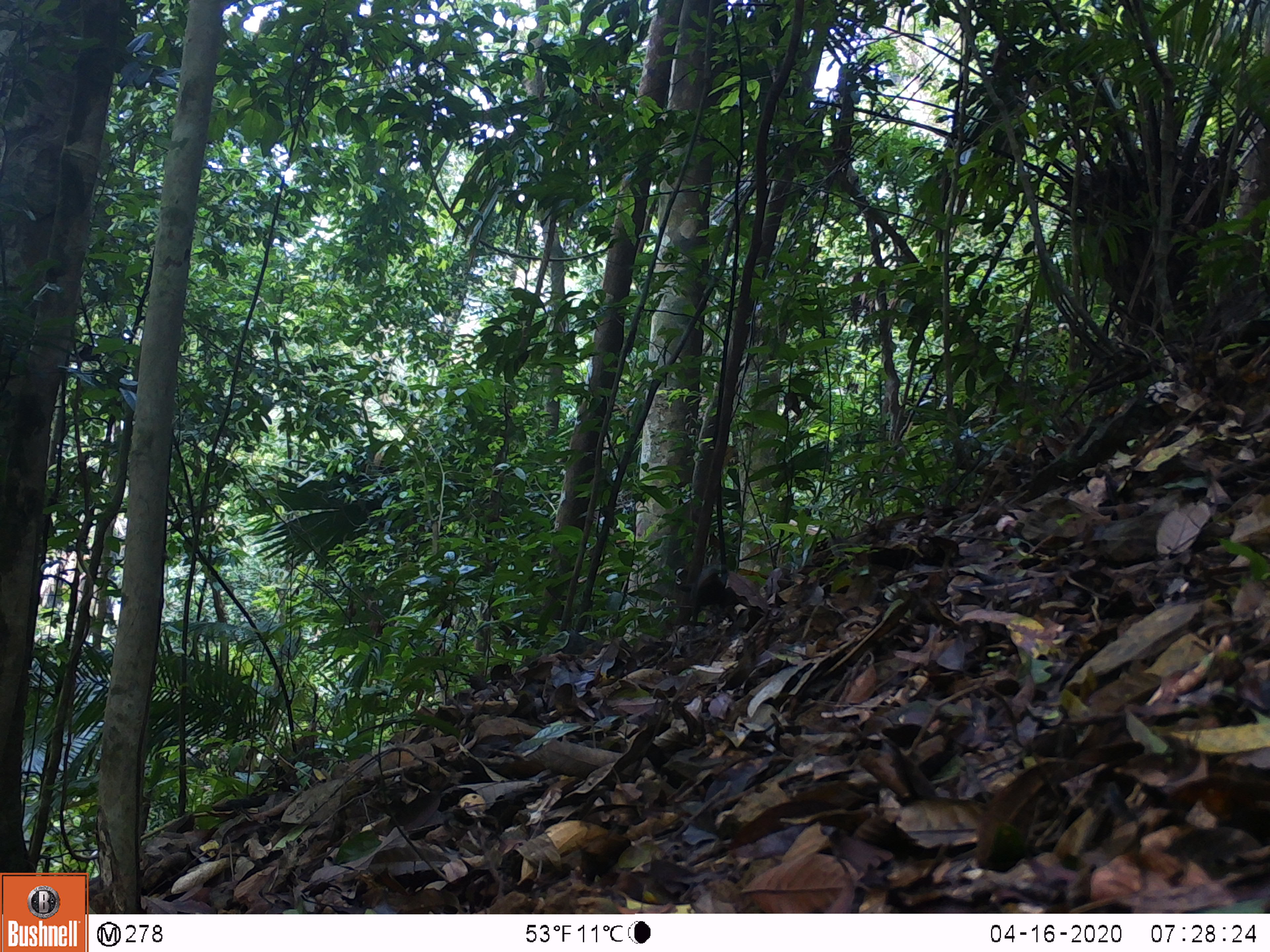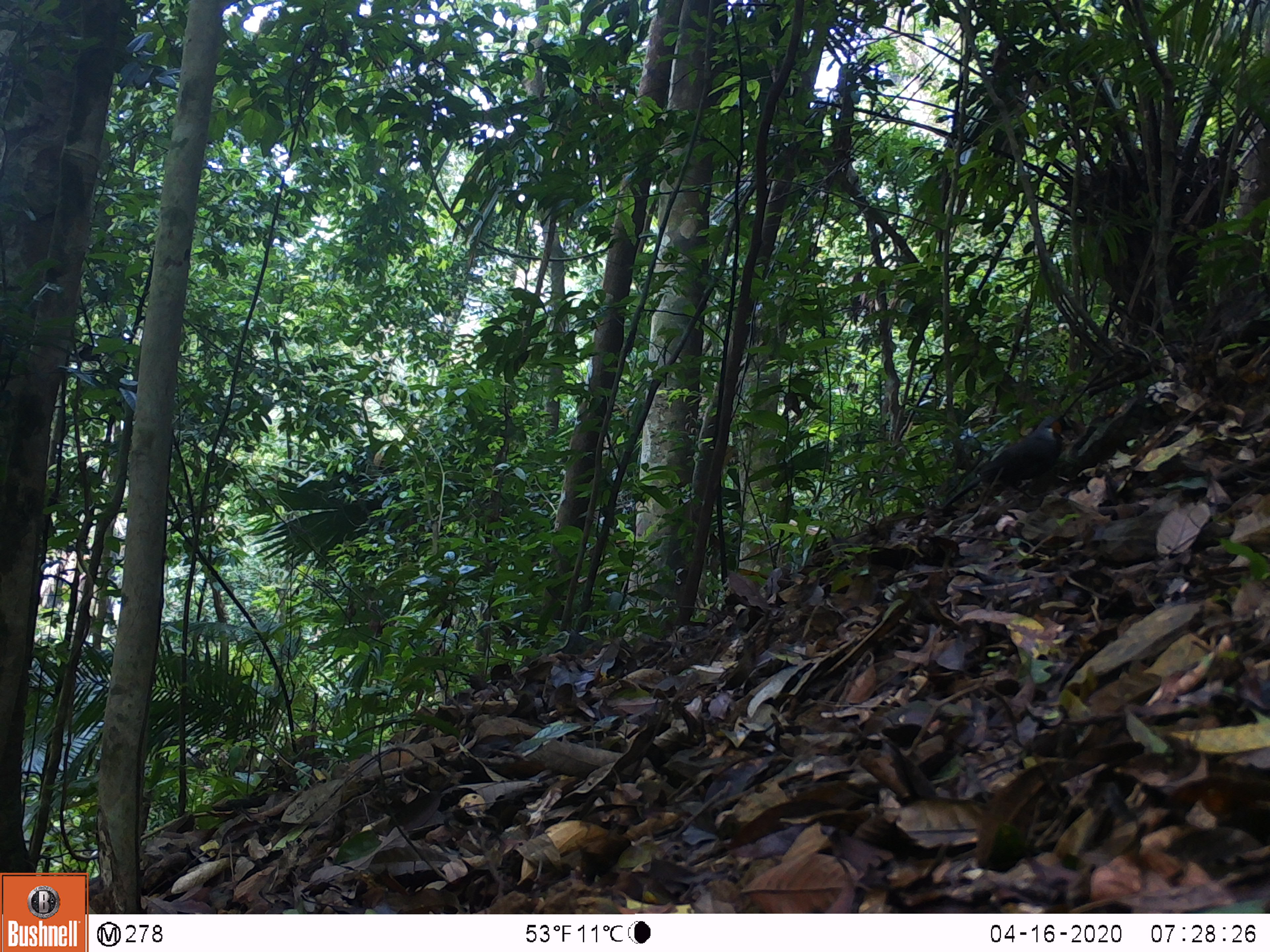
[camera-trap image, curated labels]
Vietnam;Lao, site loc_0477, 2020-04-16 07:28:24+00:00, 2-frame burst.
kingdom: Animalia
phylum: Chordata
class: Aves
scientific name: Aves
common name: bird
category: unidentified bird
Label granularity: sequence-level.